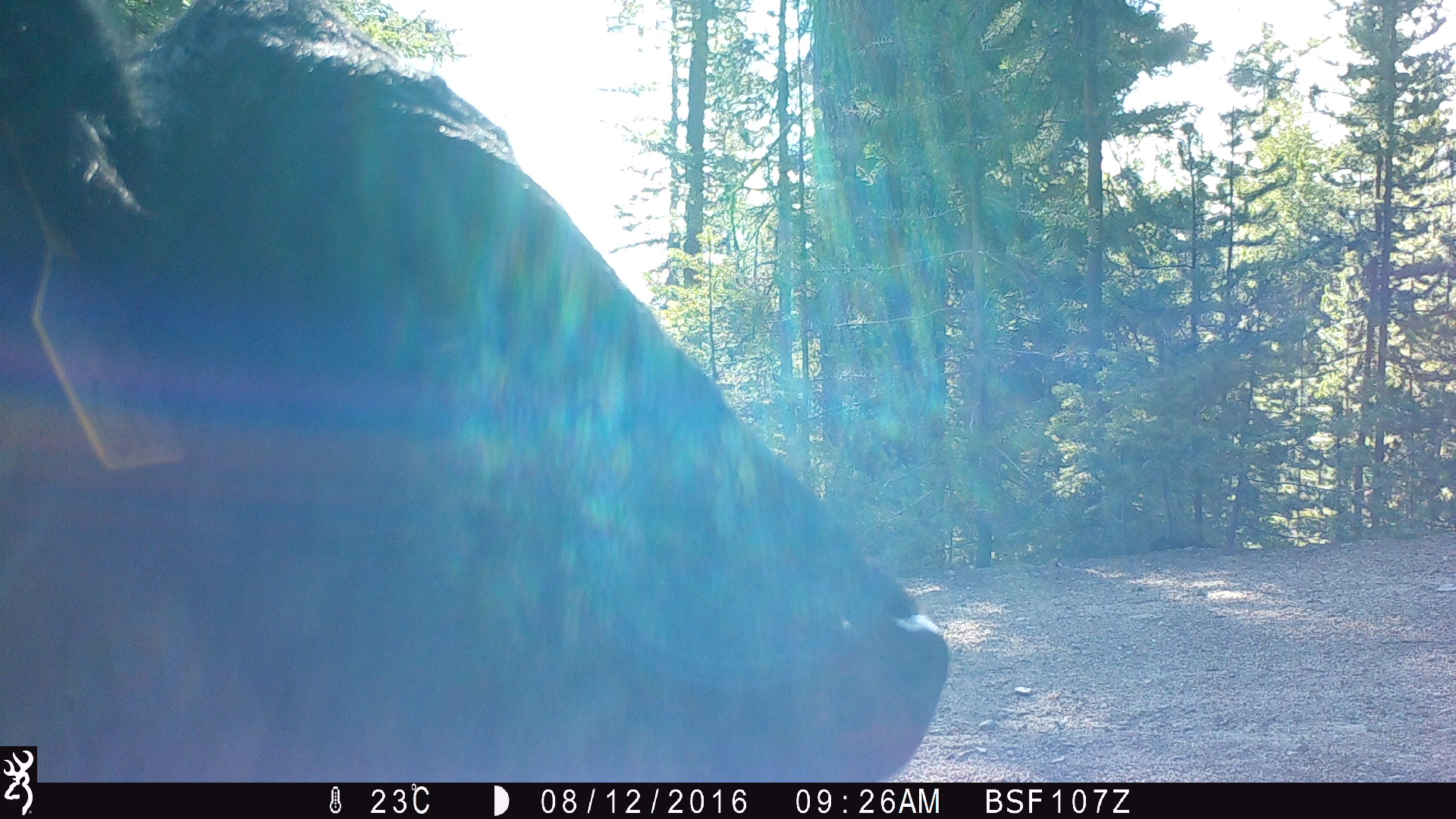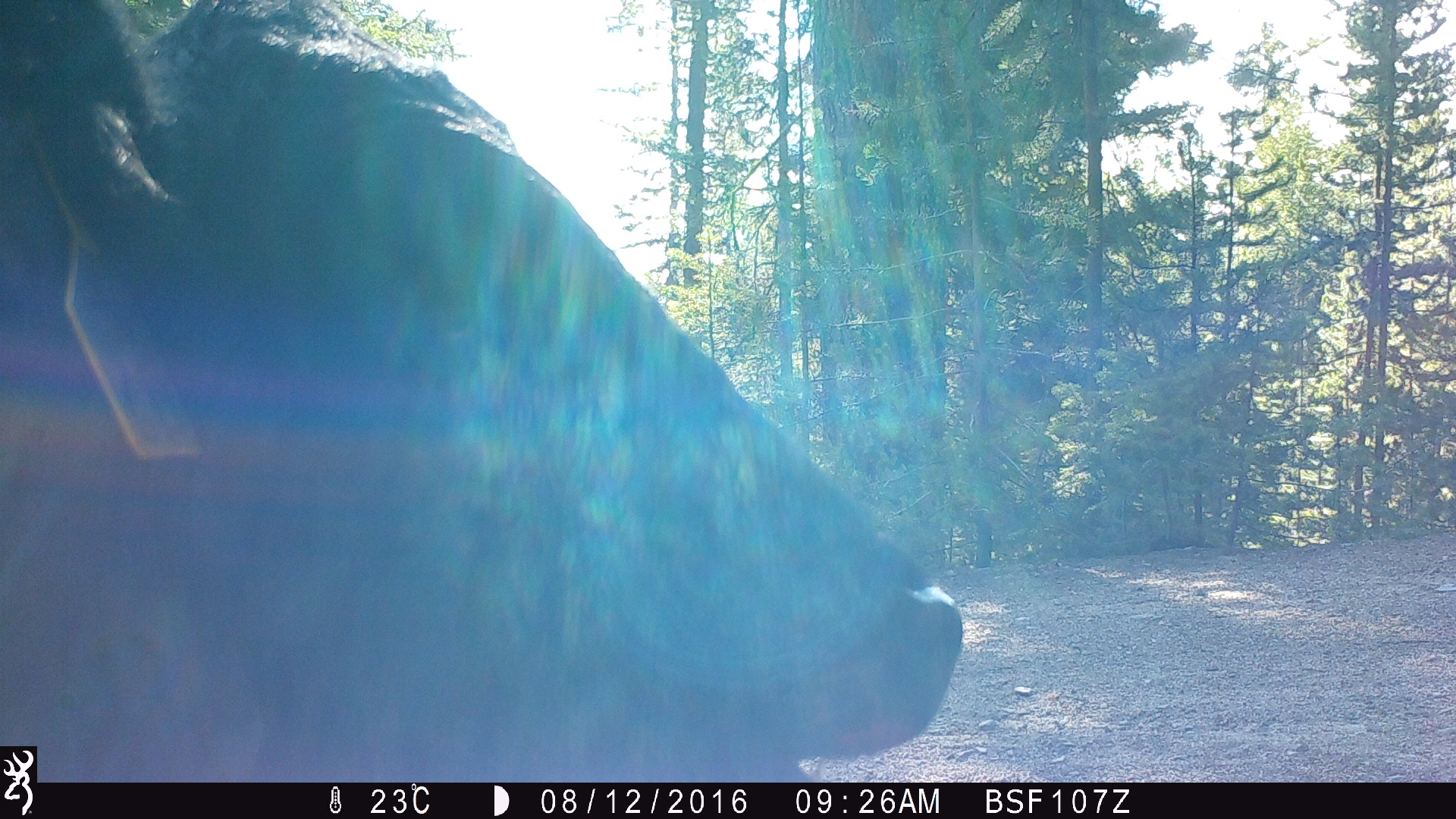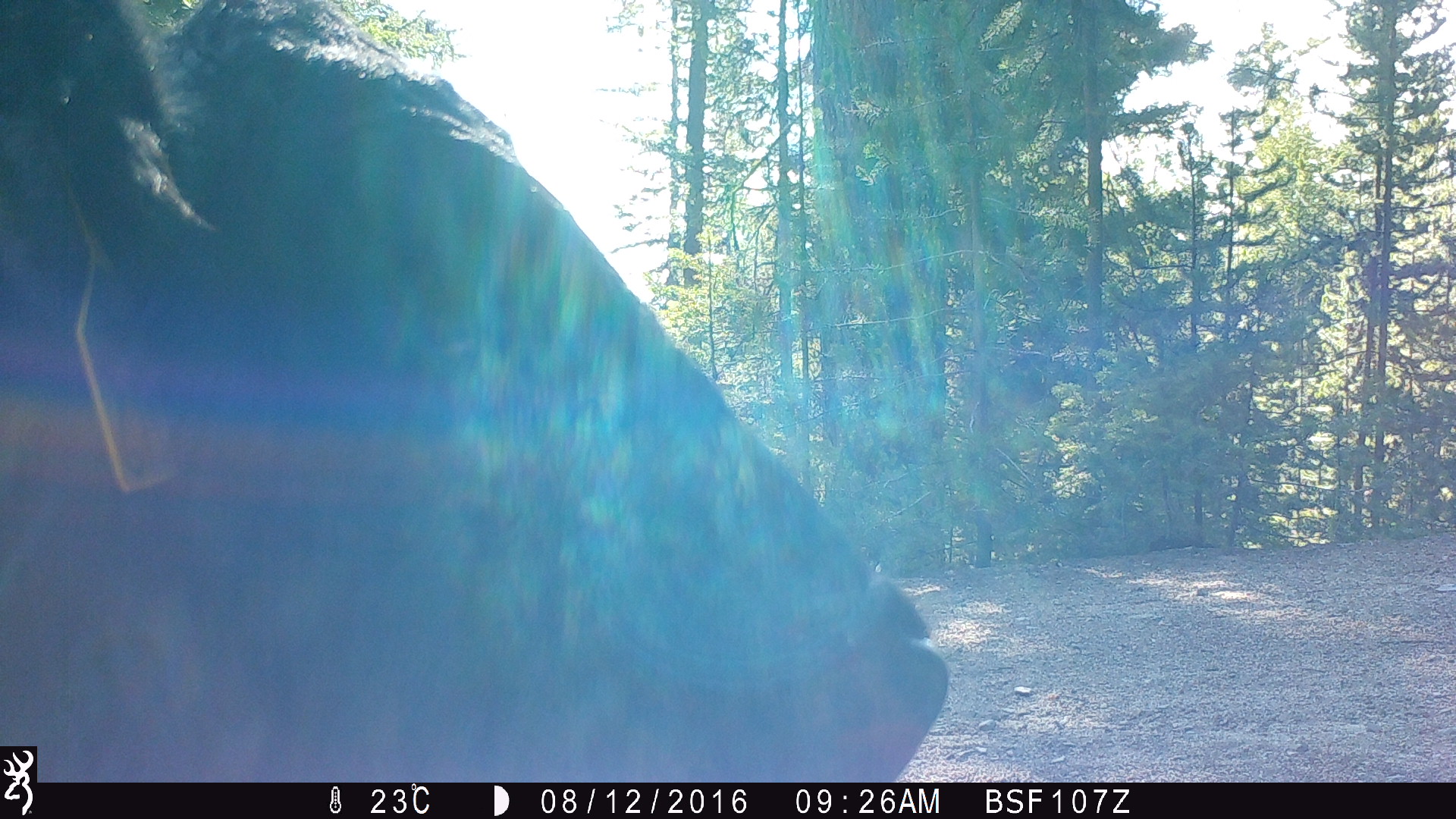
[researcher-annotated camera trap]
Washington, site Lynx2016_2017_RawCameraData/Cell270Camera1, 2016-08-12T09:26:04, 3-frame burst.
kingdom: Animalia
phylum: Chordata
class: Mammalia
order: Artiodactyla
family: Bovidae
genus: Bos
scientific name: Bos taurus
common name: domestic cattle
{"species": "domestic cattle (Bos taurus)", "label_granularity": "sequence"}